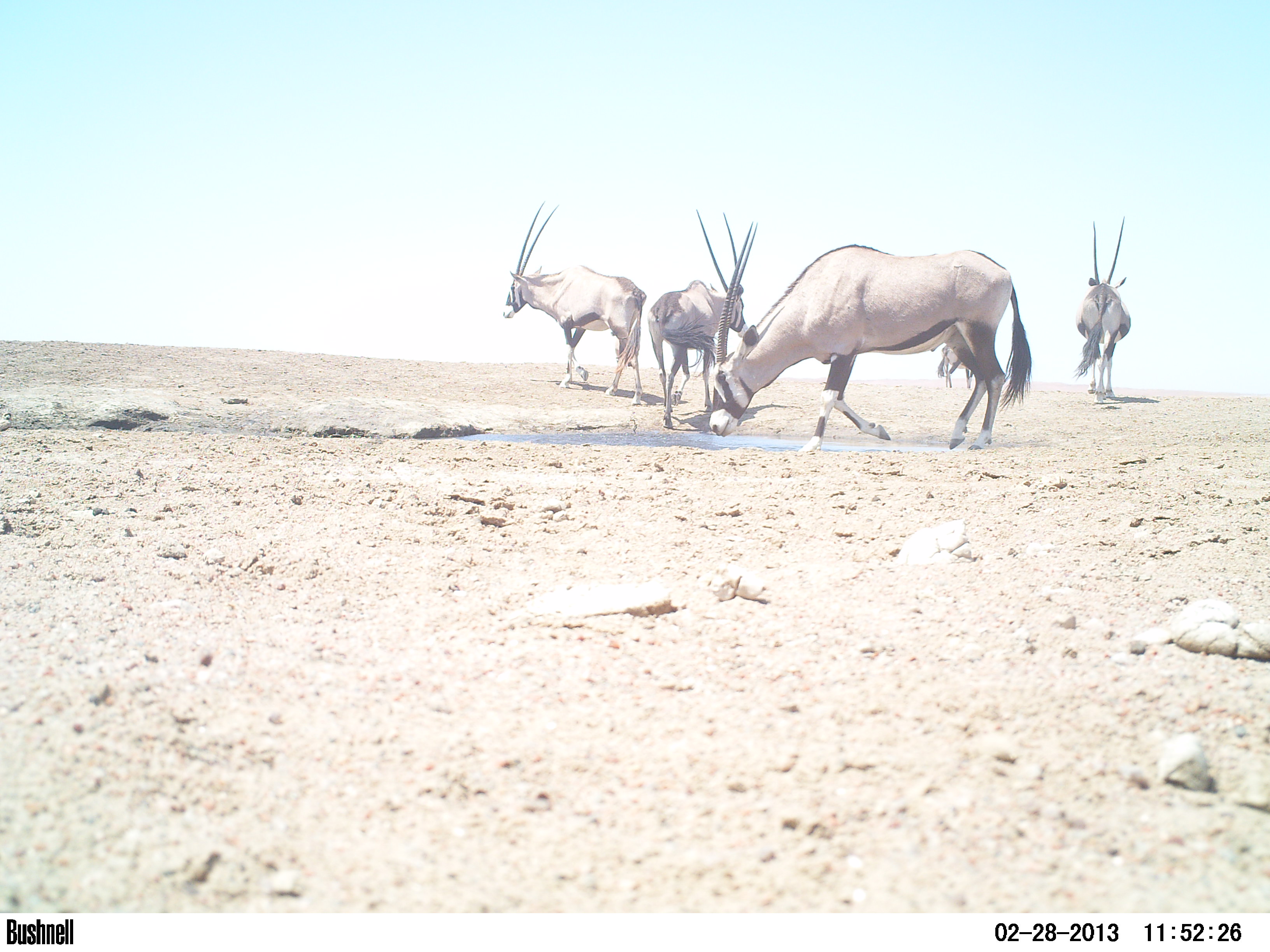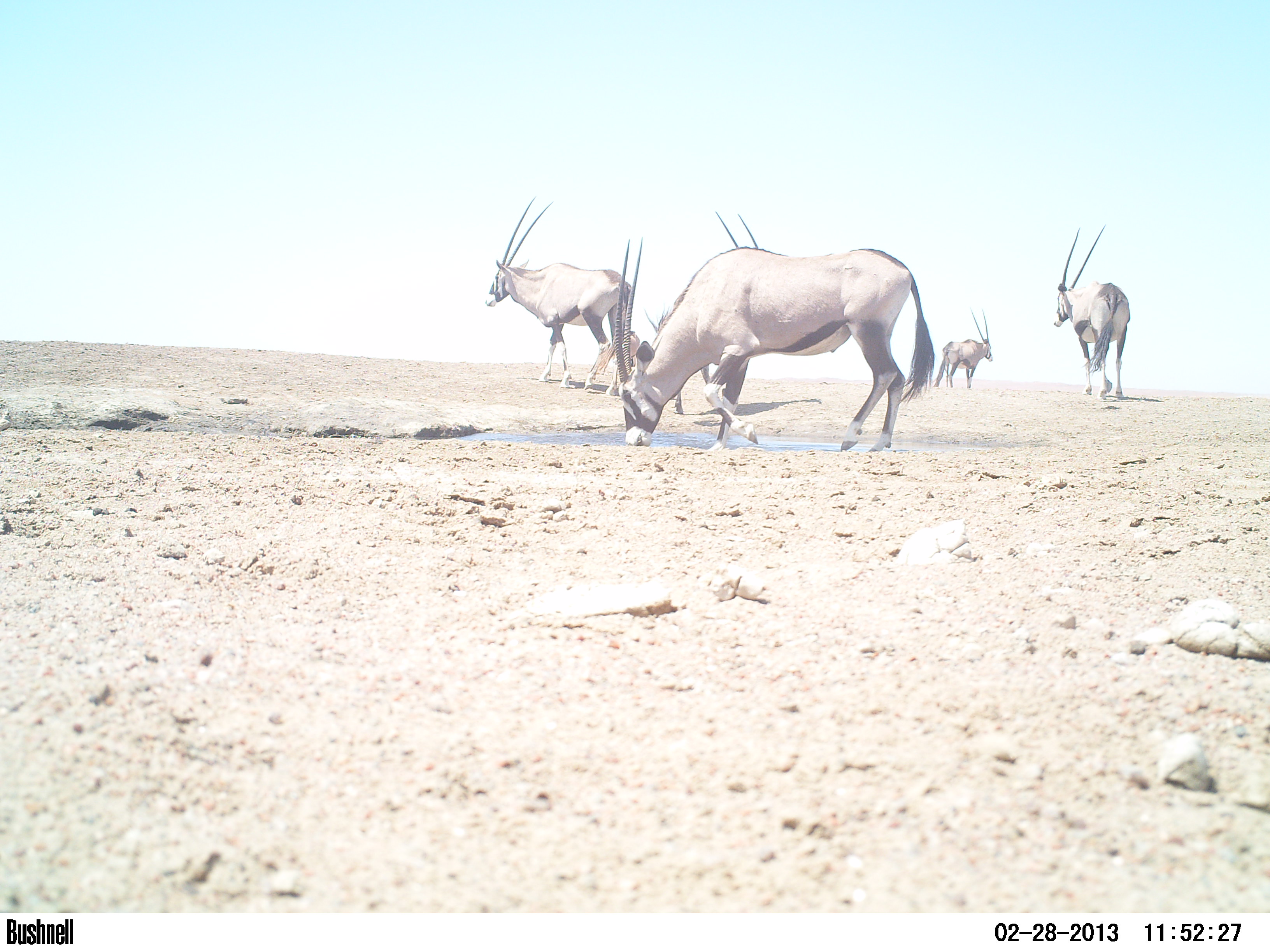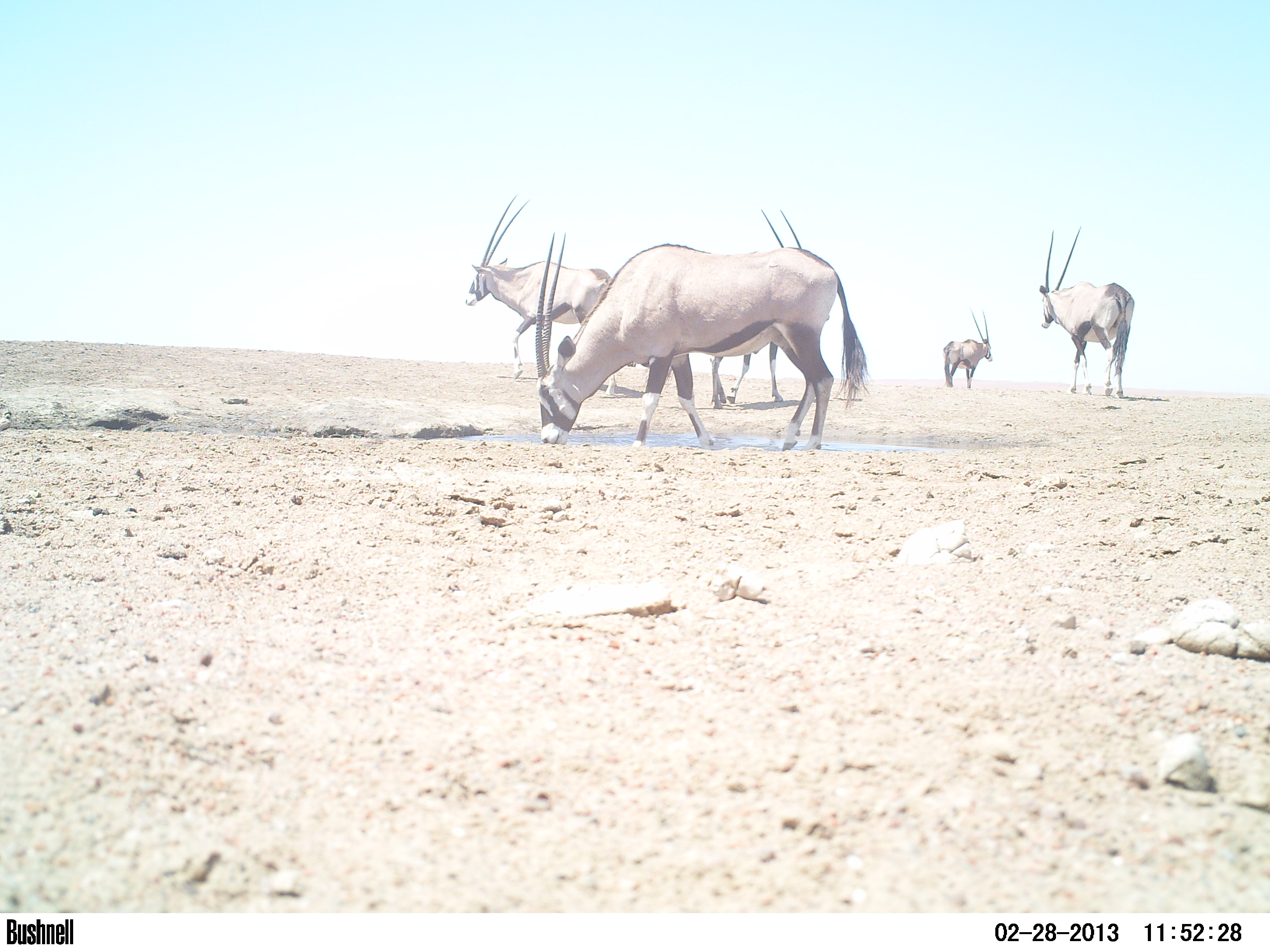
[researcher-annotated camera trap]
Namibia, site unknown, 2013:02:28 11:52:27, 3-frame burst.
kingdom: Animalia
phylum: Chordata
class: Mammalia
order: Artiodactyla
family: Bovidae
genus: Oryx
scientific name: Oryx gazella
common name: gemsbok